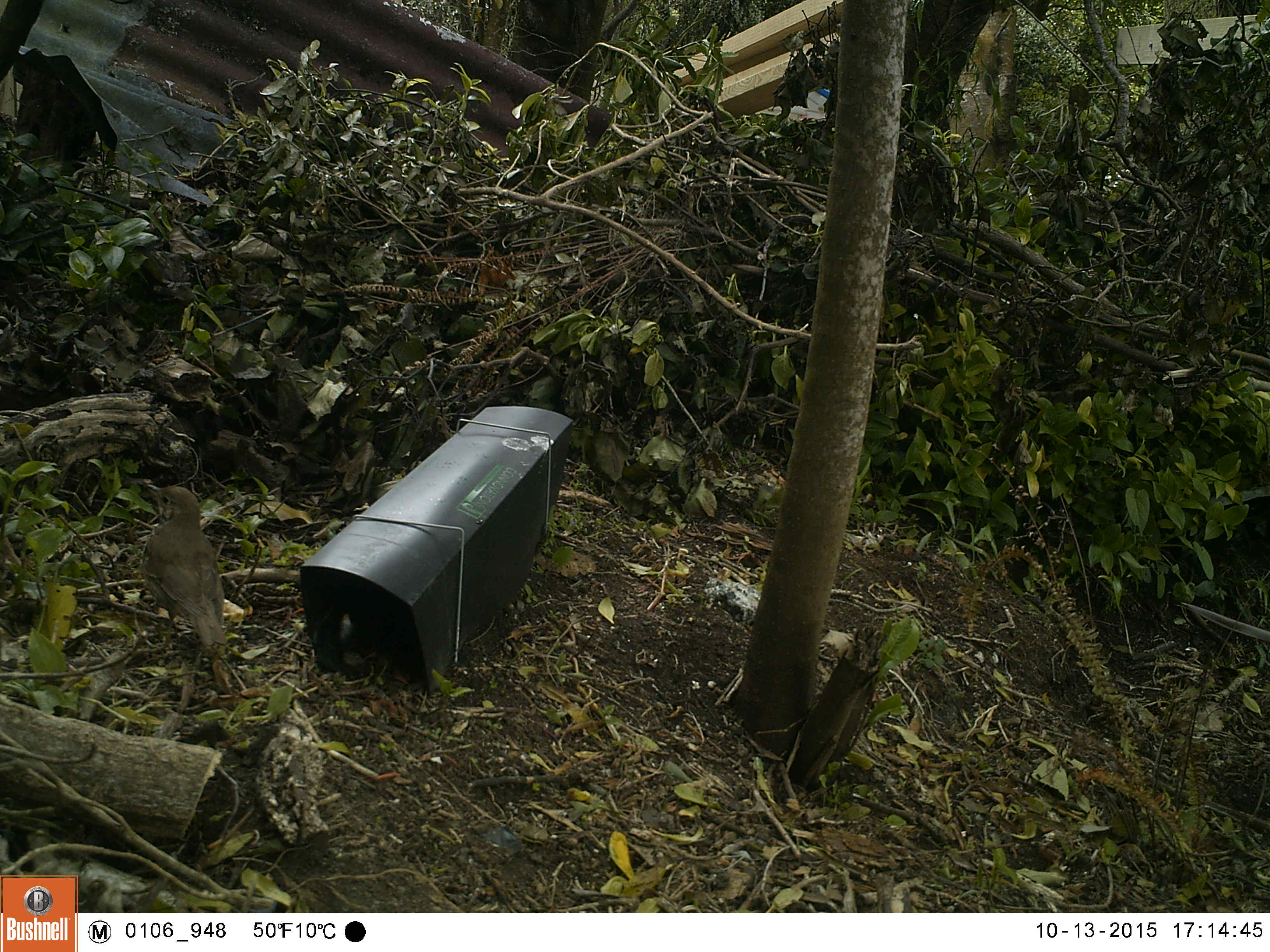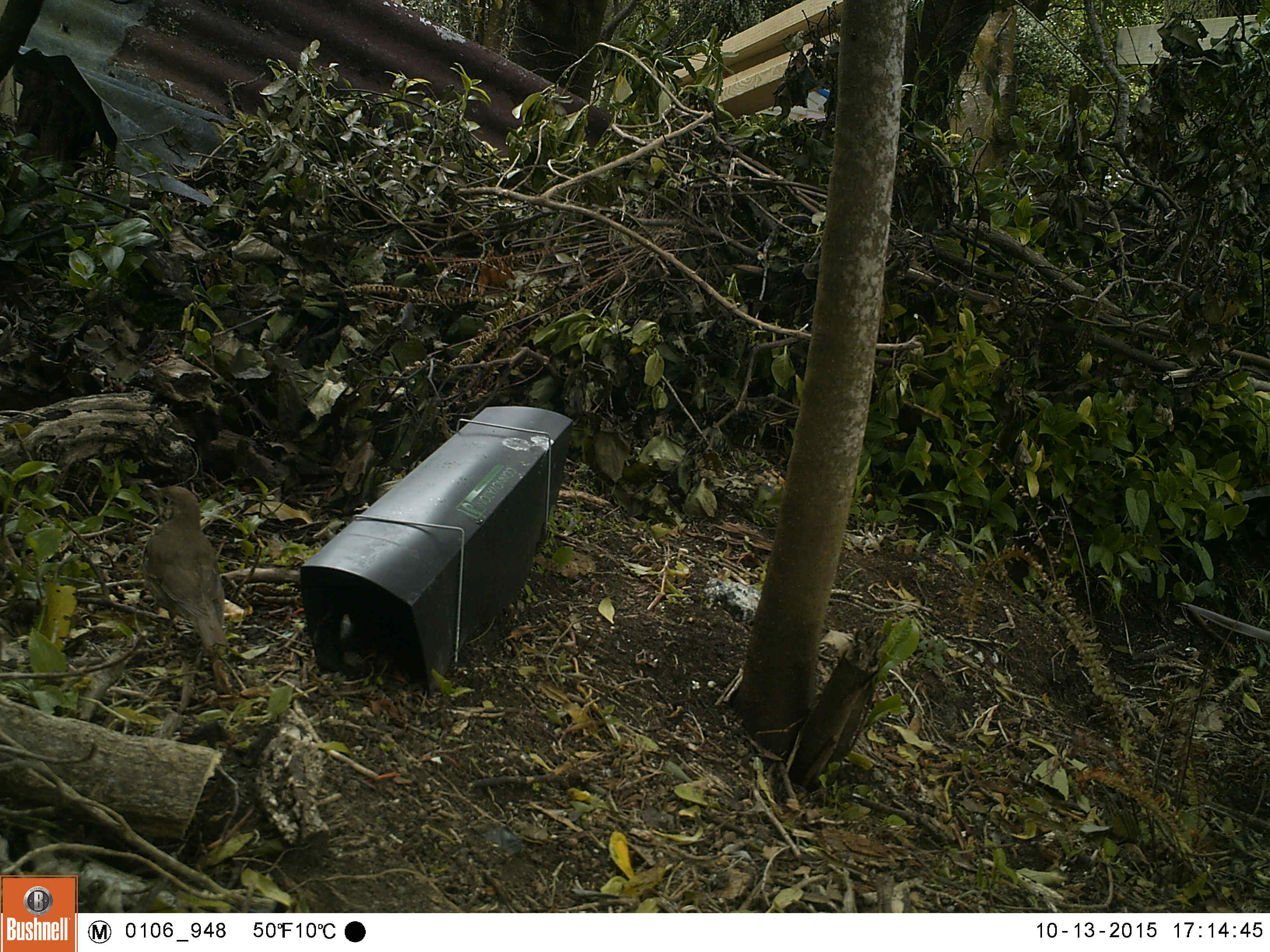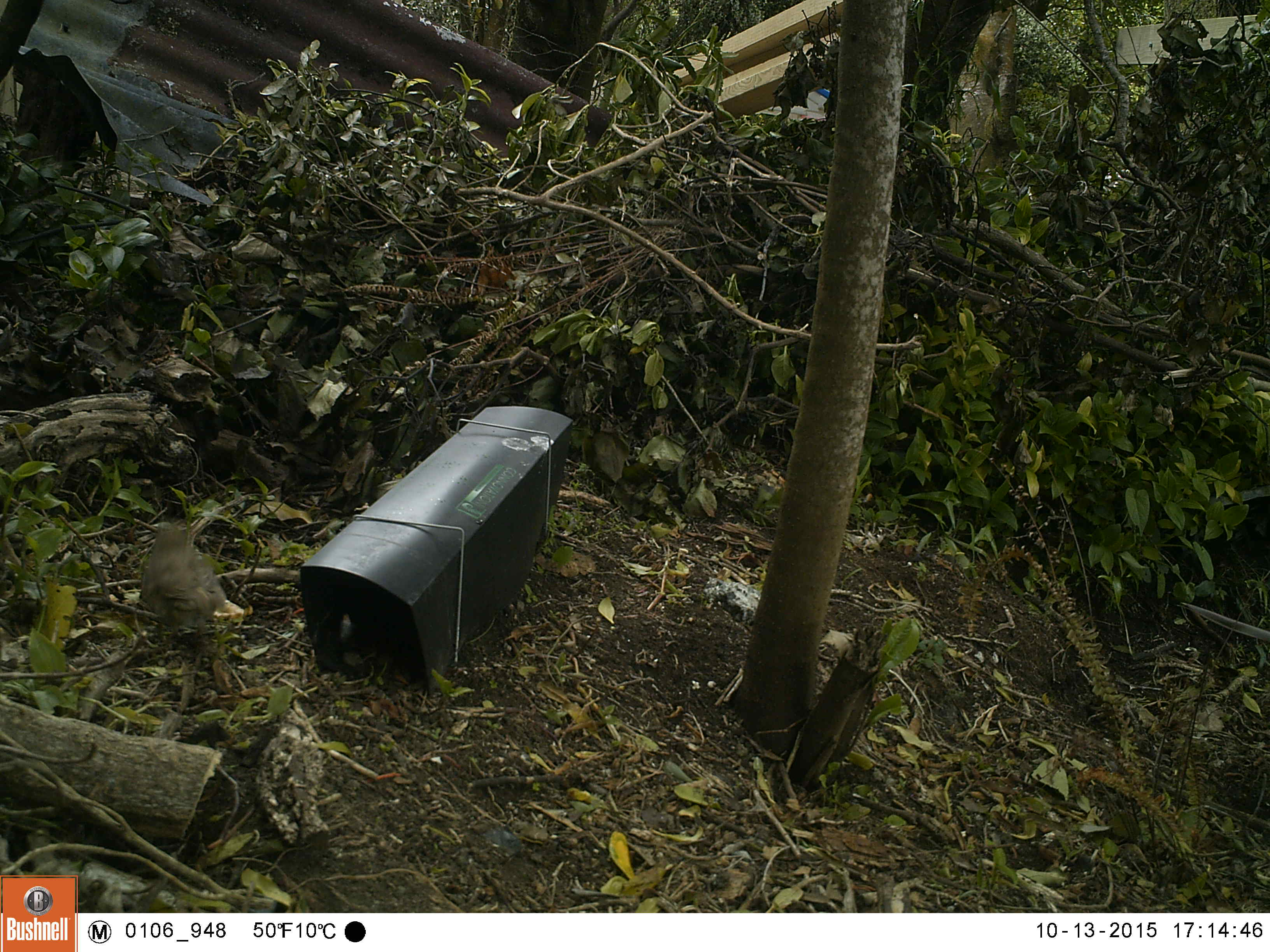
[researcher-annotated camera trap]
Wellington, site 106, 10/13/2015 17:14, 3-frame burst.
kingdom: Animalia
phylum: Chordata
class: Aves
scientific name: Aves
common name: bird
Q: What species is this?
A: Bird (Aves).